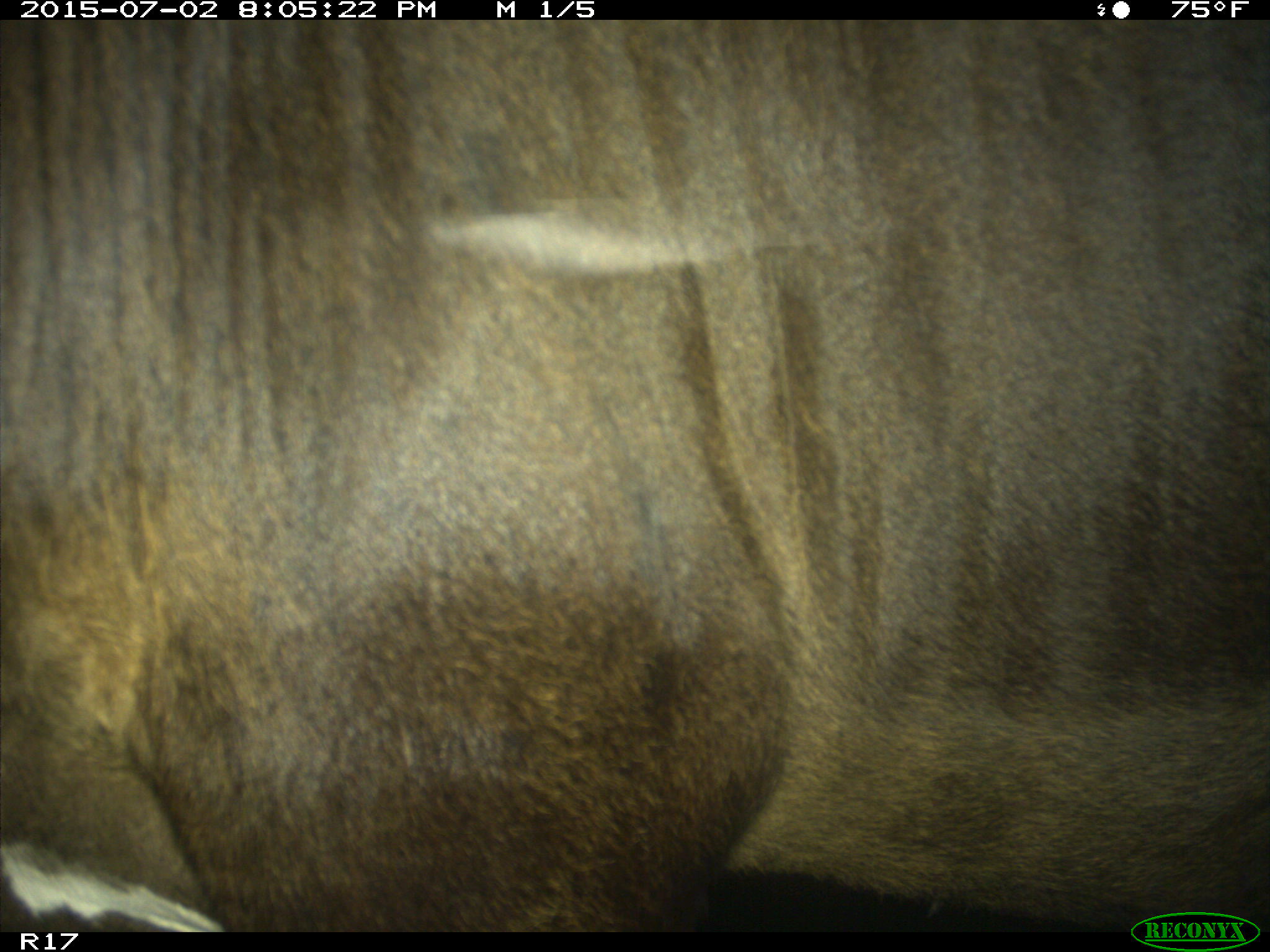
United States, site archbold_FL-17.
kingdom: Animalia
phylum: Chordata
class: Mammalia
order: Artiodactyla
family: Bovidae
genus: Bos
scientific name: Bos taurus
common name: domestic cow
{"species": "Bos taurus (domestic cow)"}